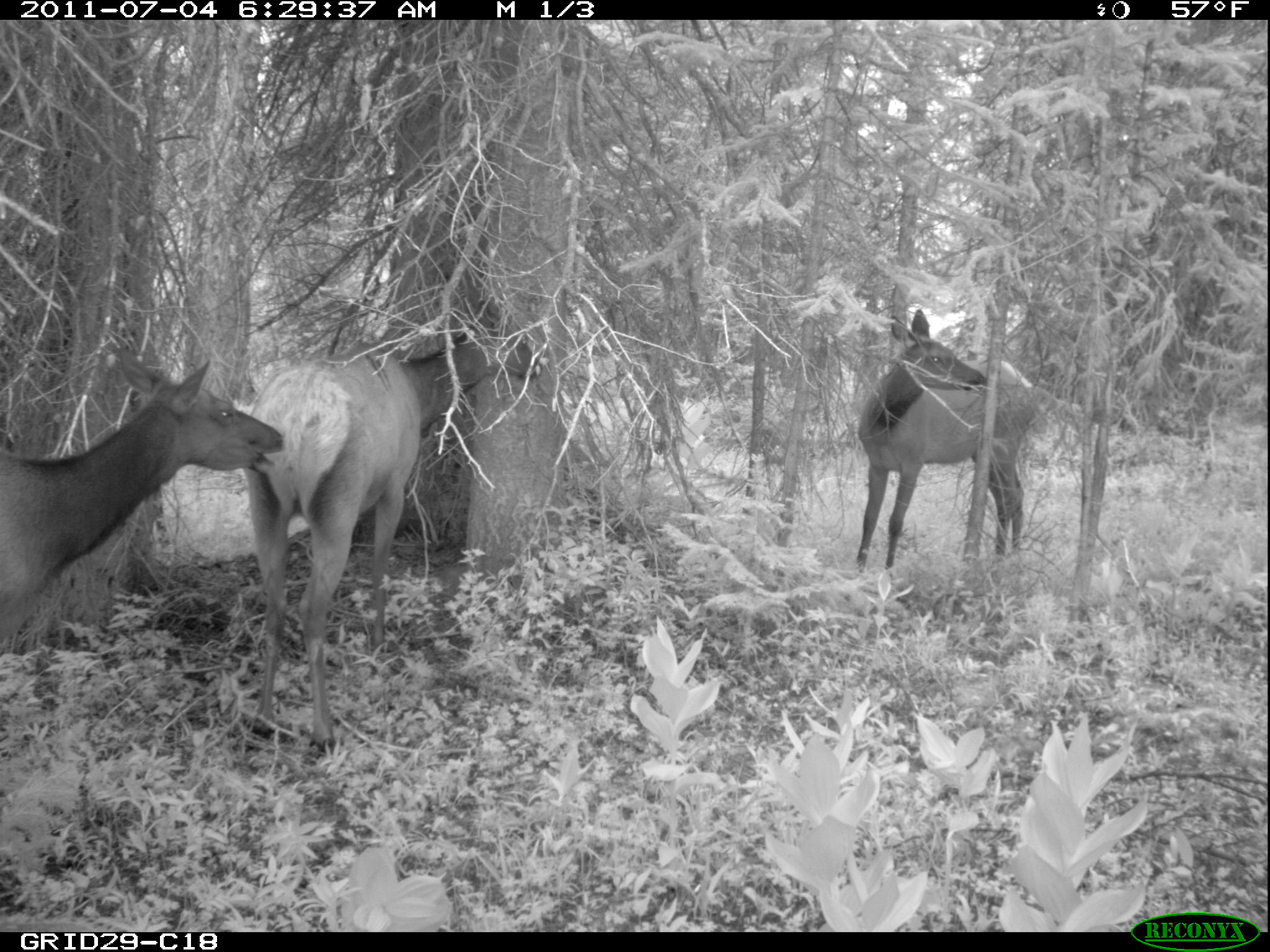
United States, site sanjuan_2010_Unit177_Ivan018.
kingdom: Animalia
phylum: Chordata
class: Mammalia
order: Artiodactyla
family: Cervidae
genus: Cervus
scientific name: Cervus elaphus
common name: red deer